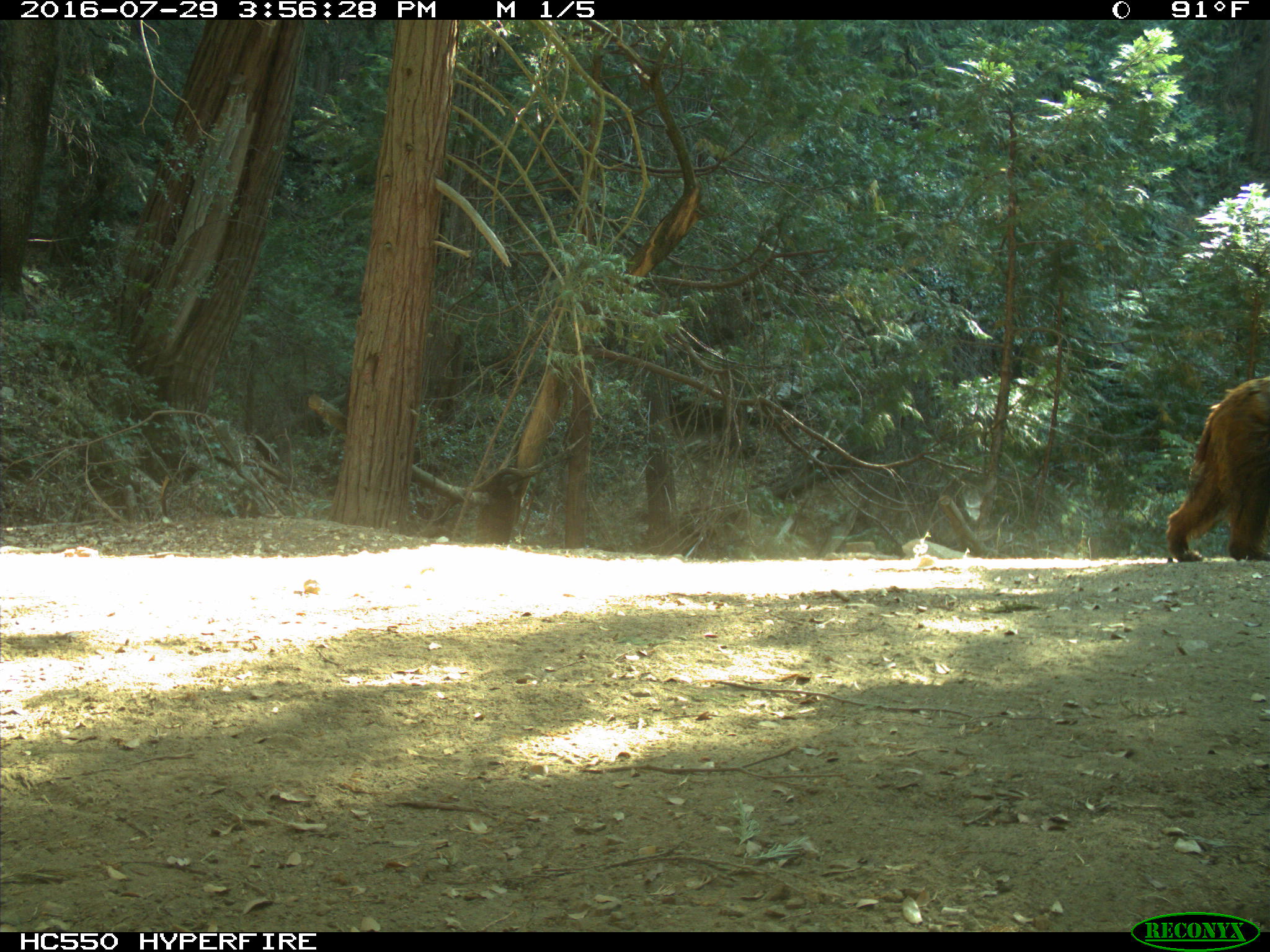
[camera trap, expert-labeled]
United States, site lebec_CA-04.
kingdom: Animalia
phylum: Chordata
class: Mammalia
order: Carnivora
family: Ursidae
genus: Ursus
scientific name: Ursus americanus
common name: american black bear